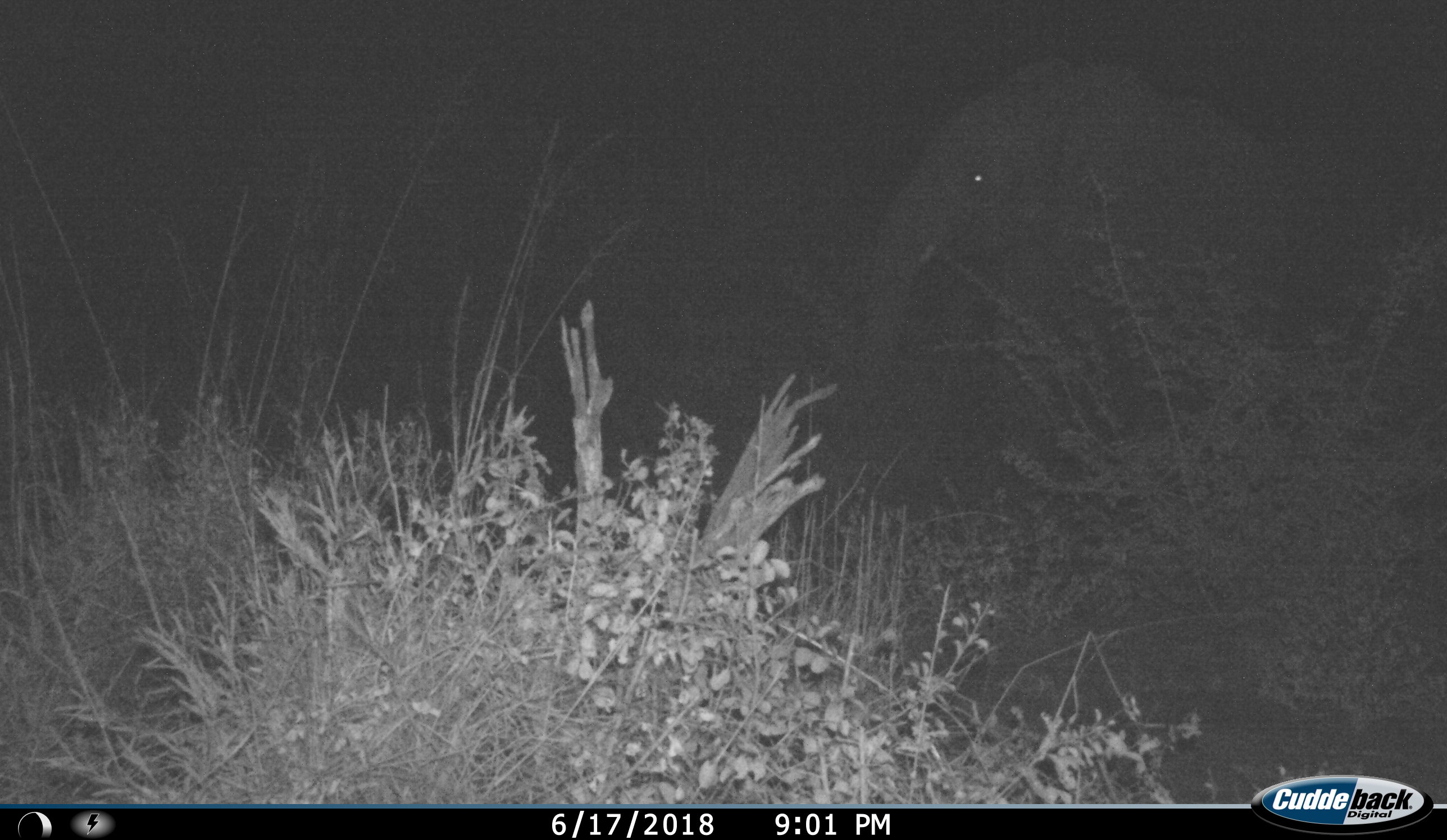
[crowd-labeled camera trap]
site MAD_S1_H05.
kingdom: Animalia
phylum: Chordata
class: Mammalia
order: Proboscidea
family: Elephantidae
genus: Loxodonta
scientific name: Loxodonta africana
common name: african bush elephant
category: elephant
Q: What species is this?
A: Elephant (african bush elephant) (Loxodonta africana).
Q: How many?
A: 1.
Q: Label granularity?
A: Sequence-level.